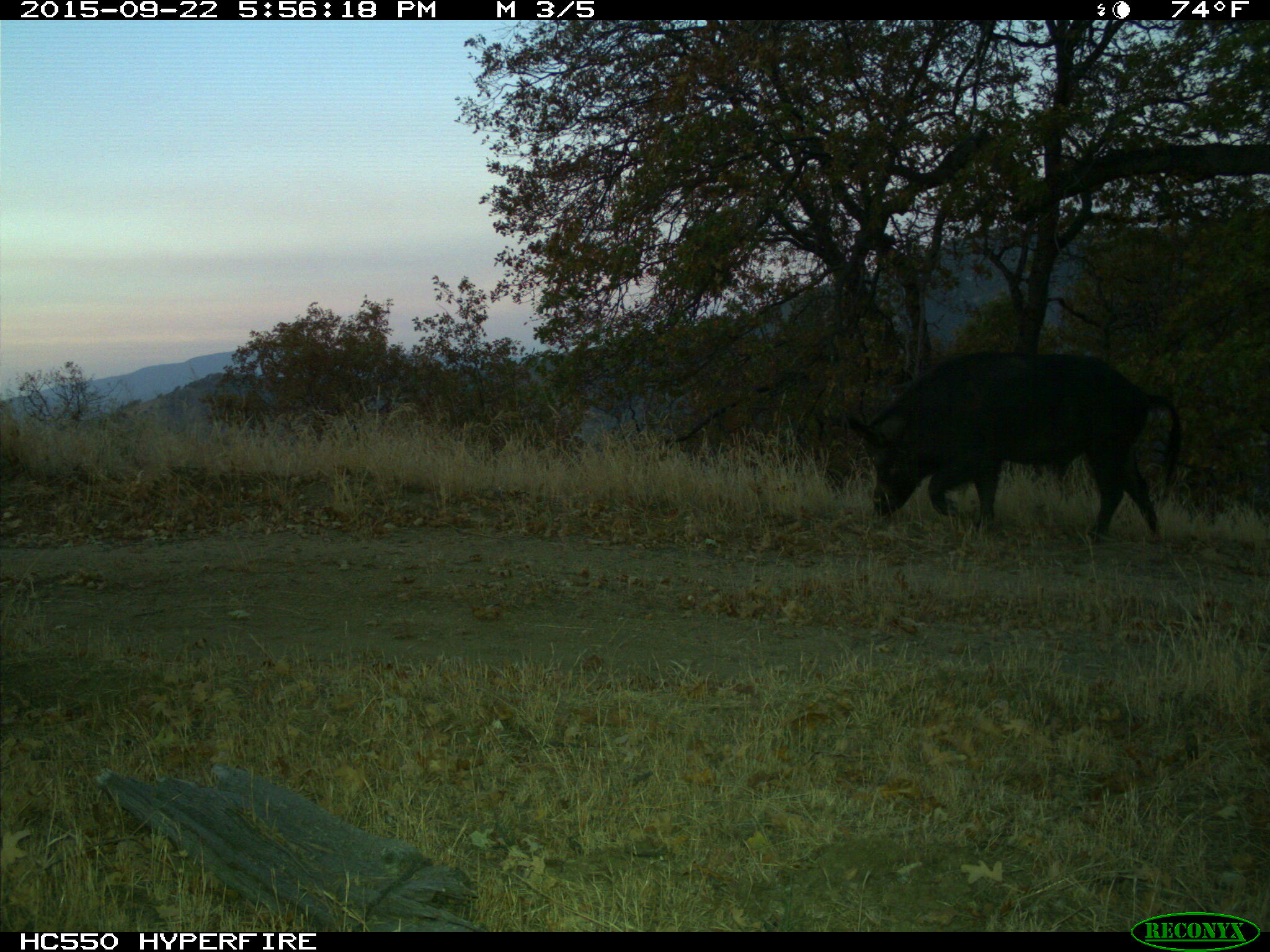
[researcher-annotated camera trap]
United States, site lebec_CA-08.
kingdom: Animalia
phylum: Chordata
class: Mammalia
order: Artiodactyla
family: Suidae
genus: Sus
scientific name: Sus scrofa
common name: wild boar